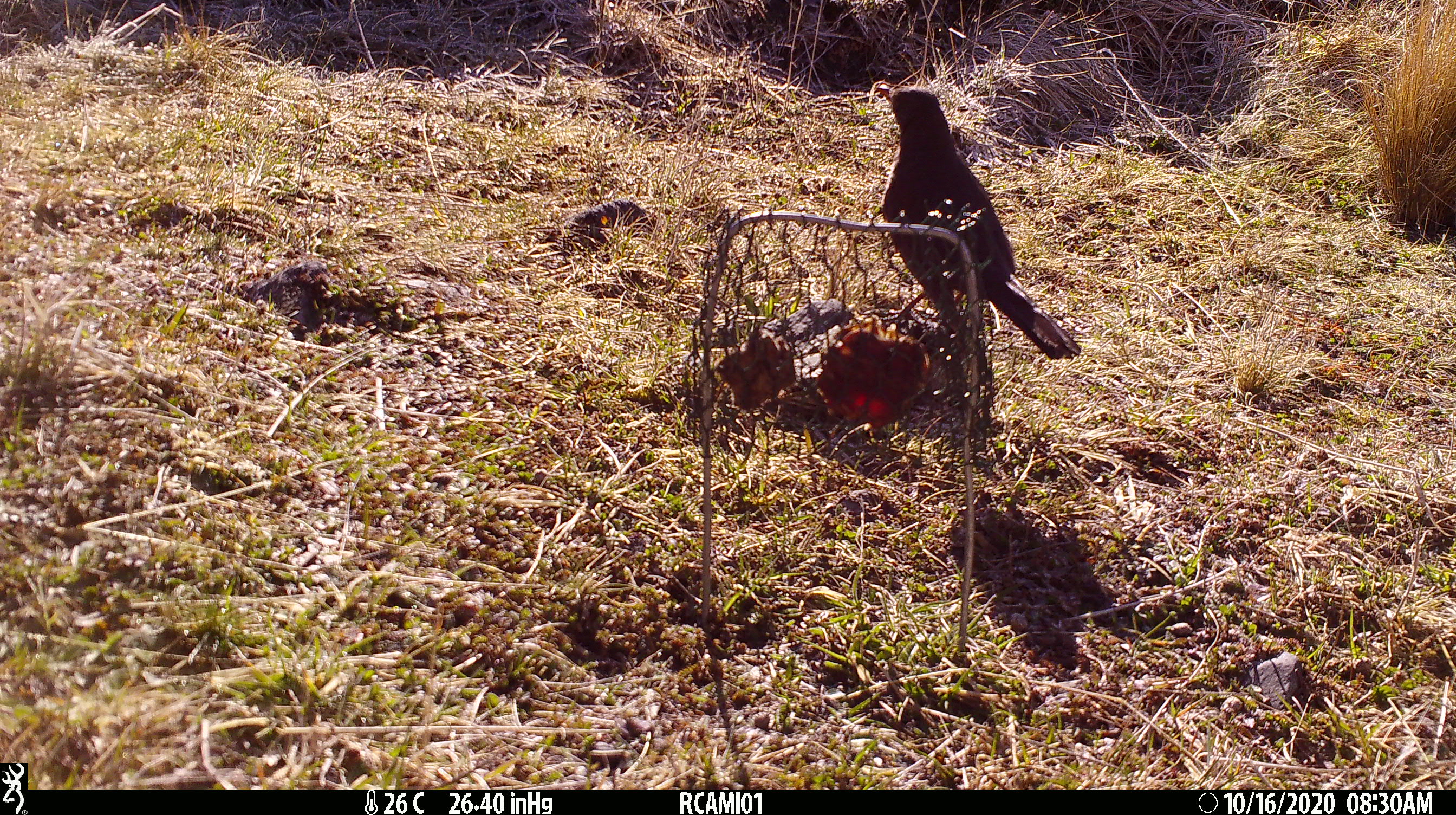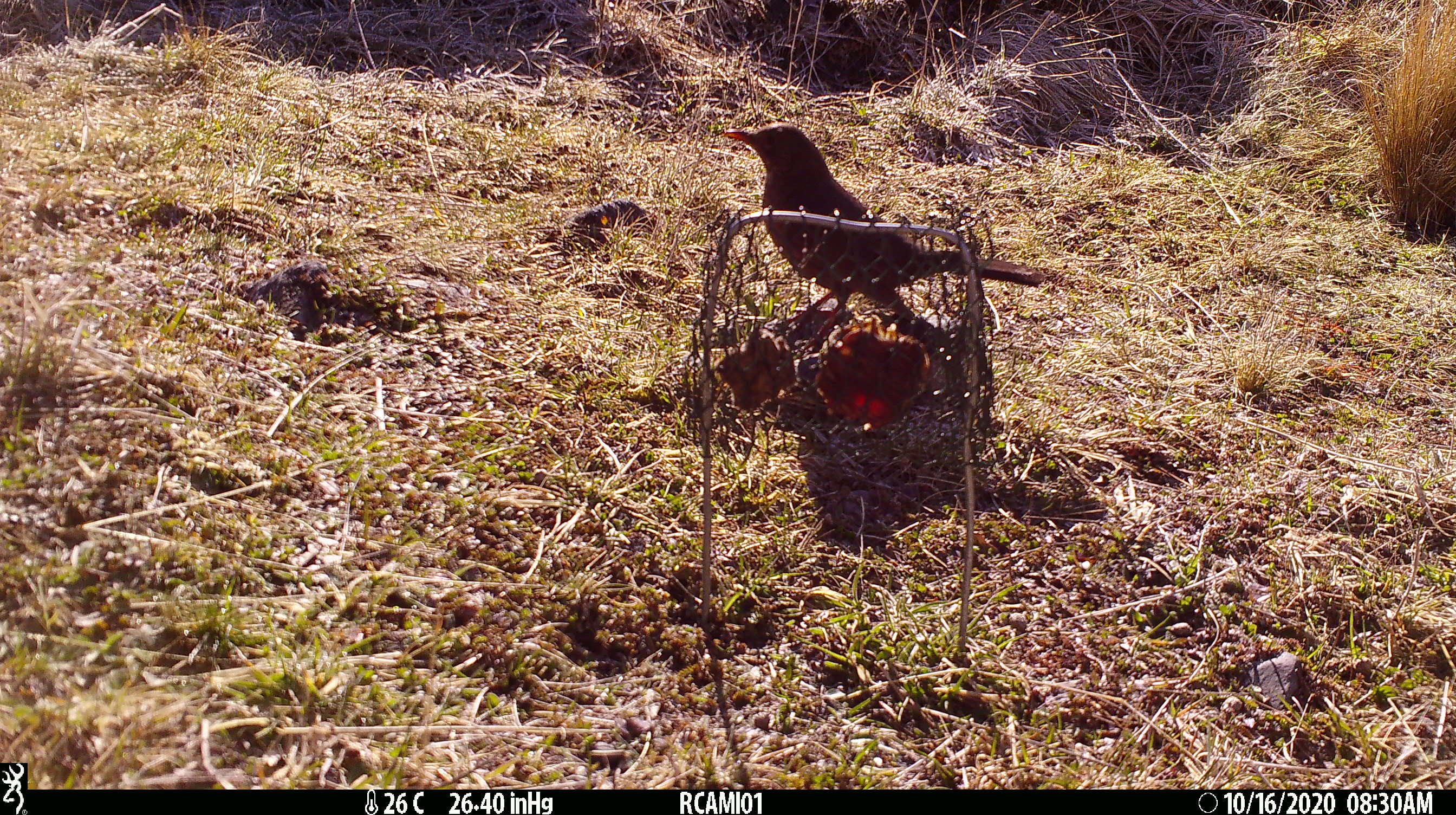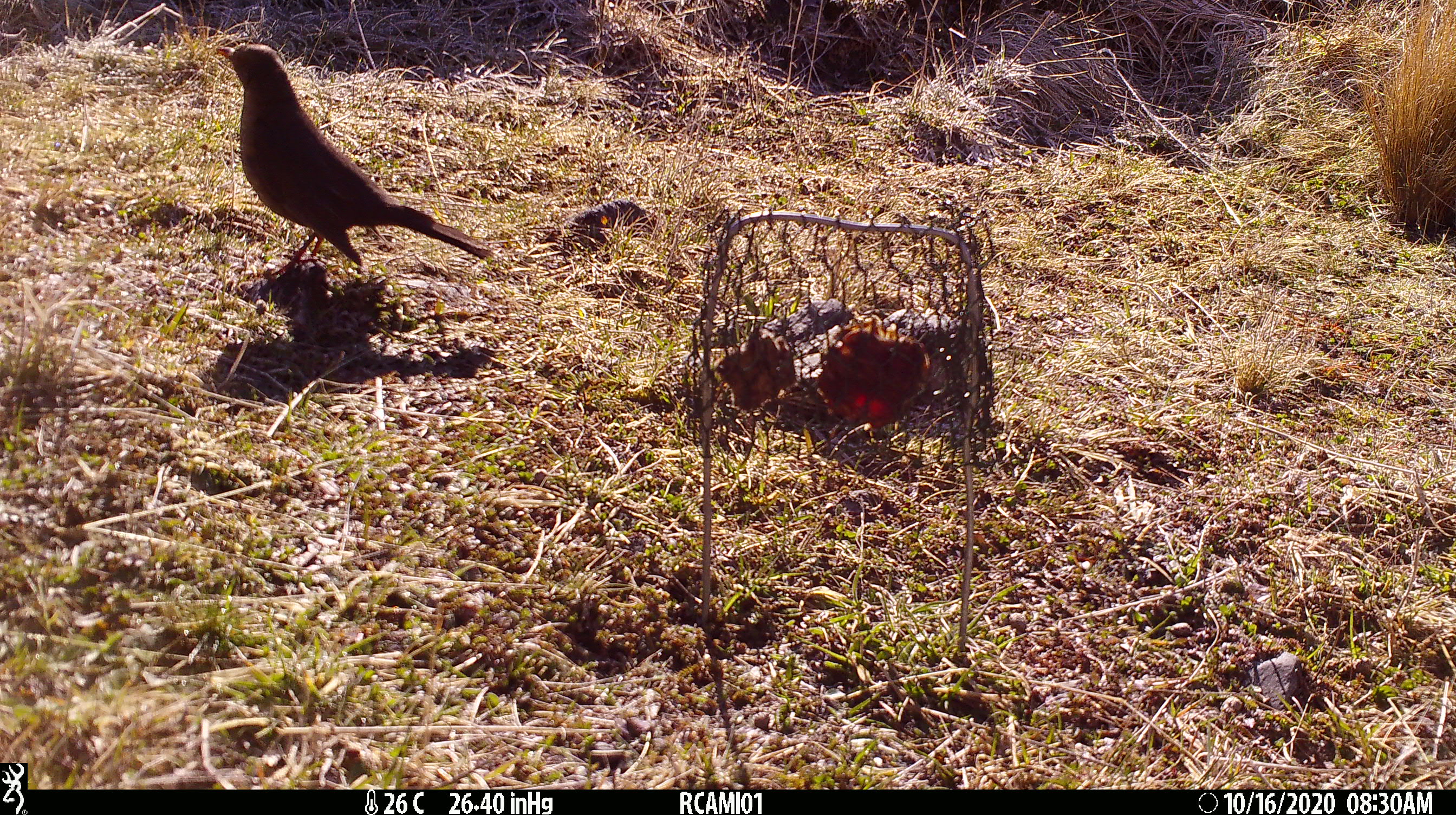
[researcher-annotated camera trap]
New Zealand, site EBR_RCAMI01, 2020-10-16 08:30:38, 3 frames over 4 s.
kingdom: Animalia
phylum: Chordata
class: Aves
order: Passeriformes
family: Turdidae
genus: Turdus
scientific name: Turdus merula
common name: eurasian blackbird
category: blackbird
Blackbird (eurasian blackbird) (Turdus merula).